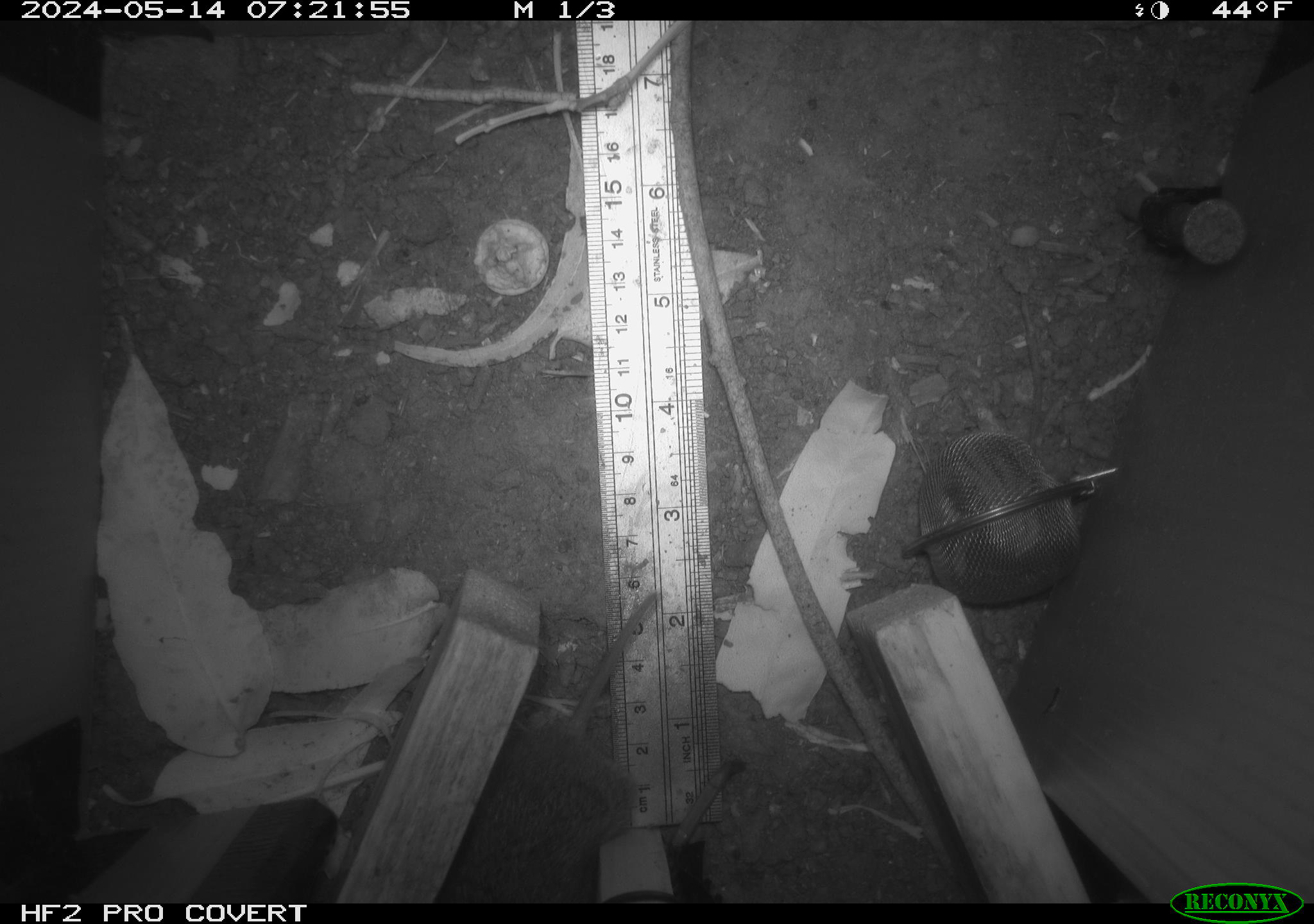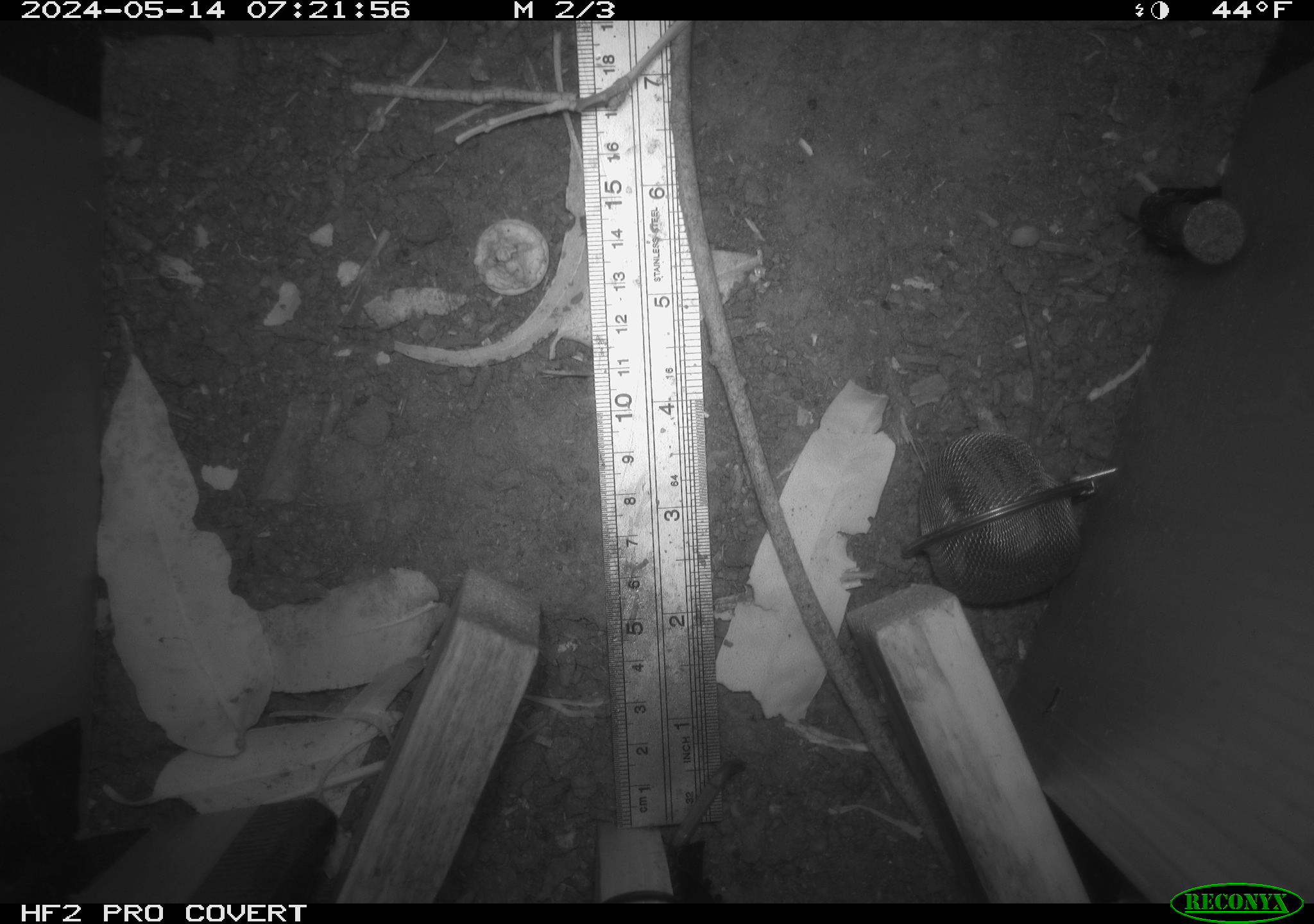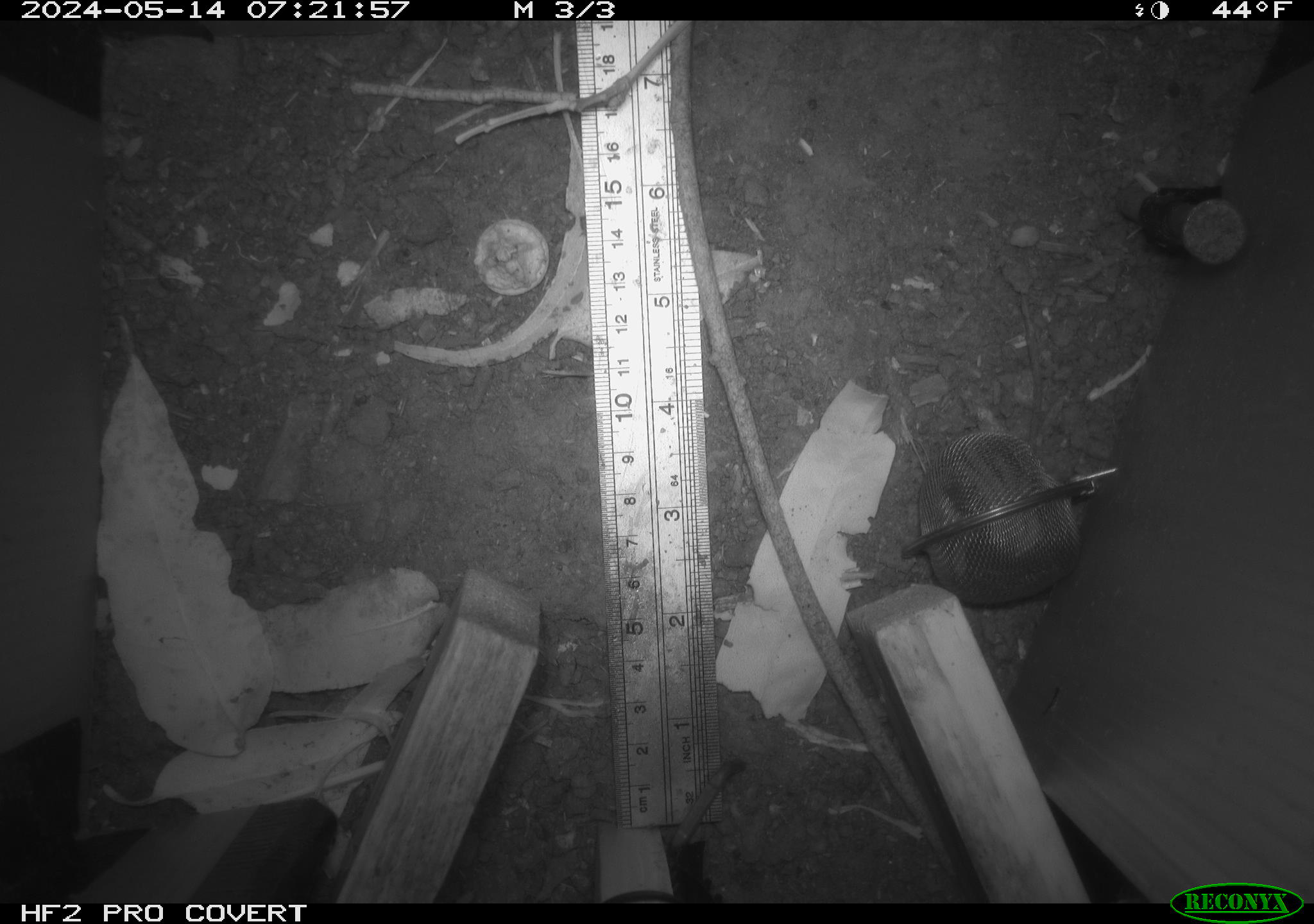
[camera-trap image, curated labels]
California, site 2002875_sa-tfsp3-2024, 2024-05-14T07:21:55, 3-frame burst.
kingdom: Animalia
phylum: Chordata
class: Mammalia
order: Rodentia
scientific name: Rodentia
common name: rodent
Rodent (Rodentia).